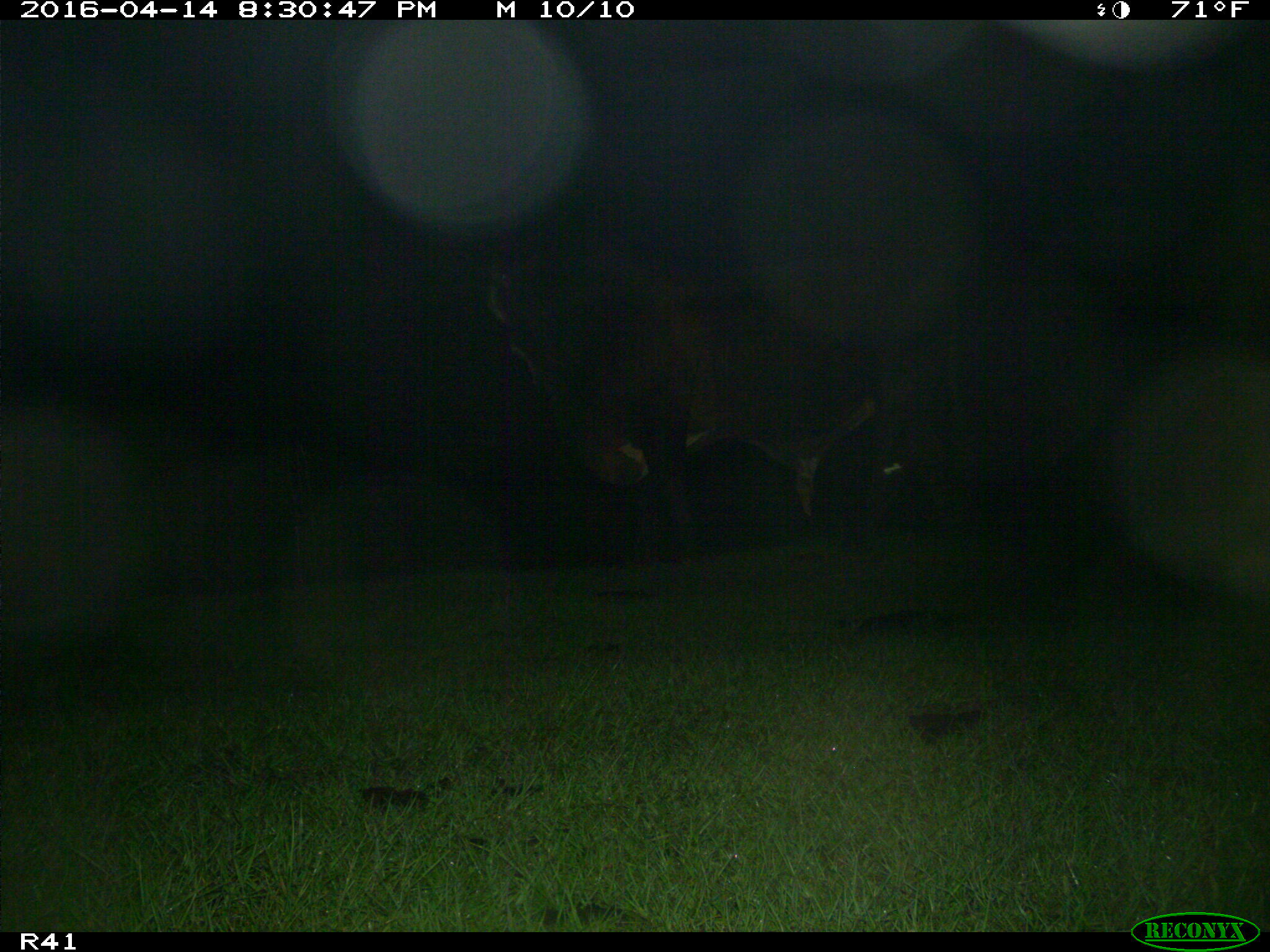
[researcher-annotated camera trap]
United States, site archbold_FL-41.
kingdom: Animalia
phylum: Chordata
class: Mammalia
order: Artiodactyla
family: Bovidae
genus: Bos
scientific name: Bos taurus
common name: domestic cow